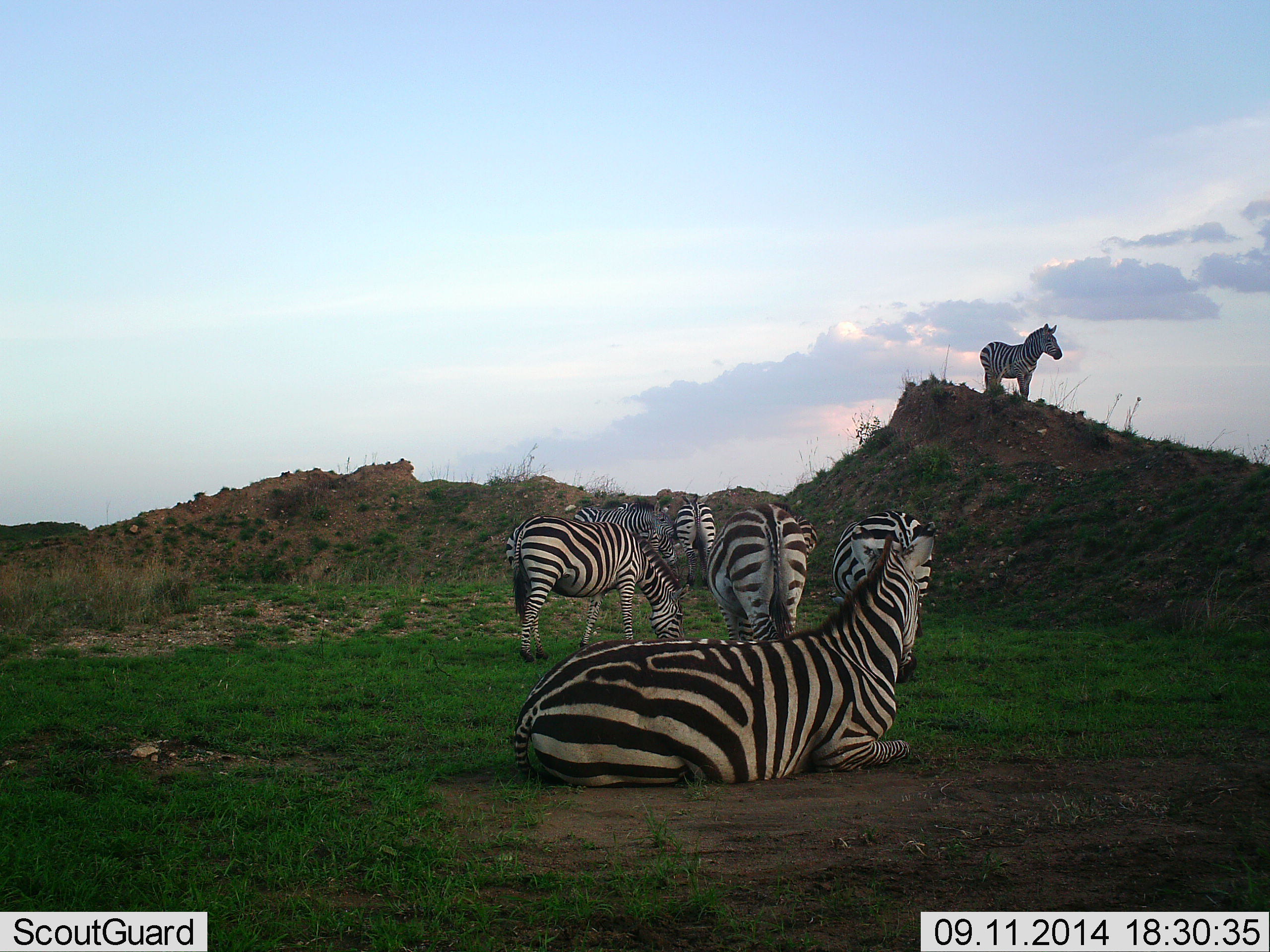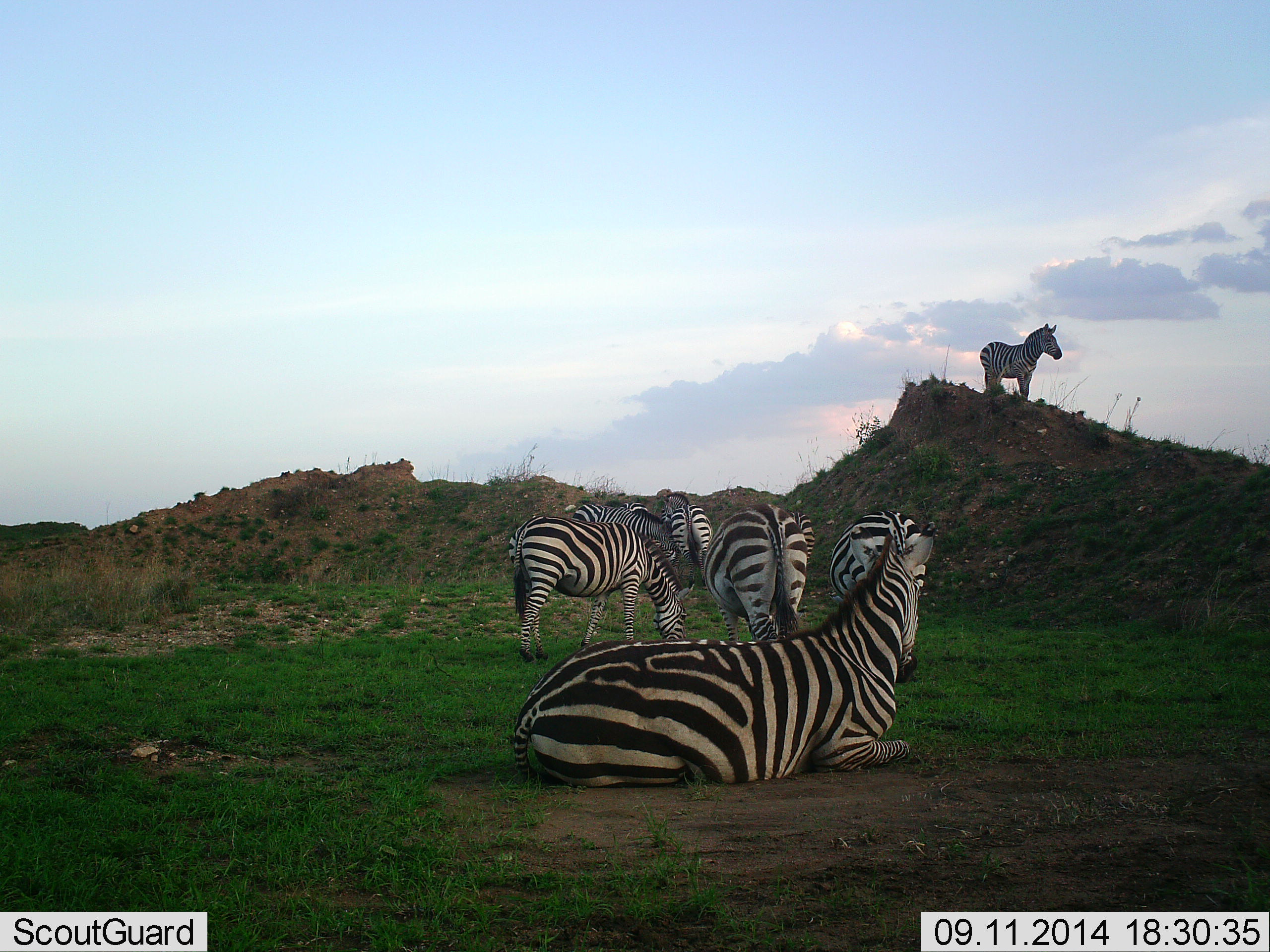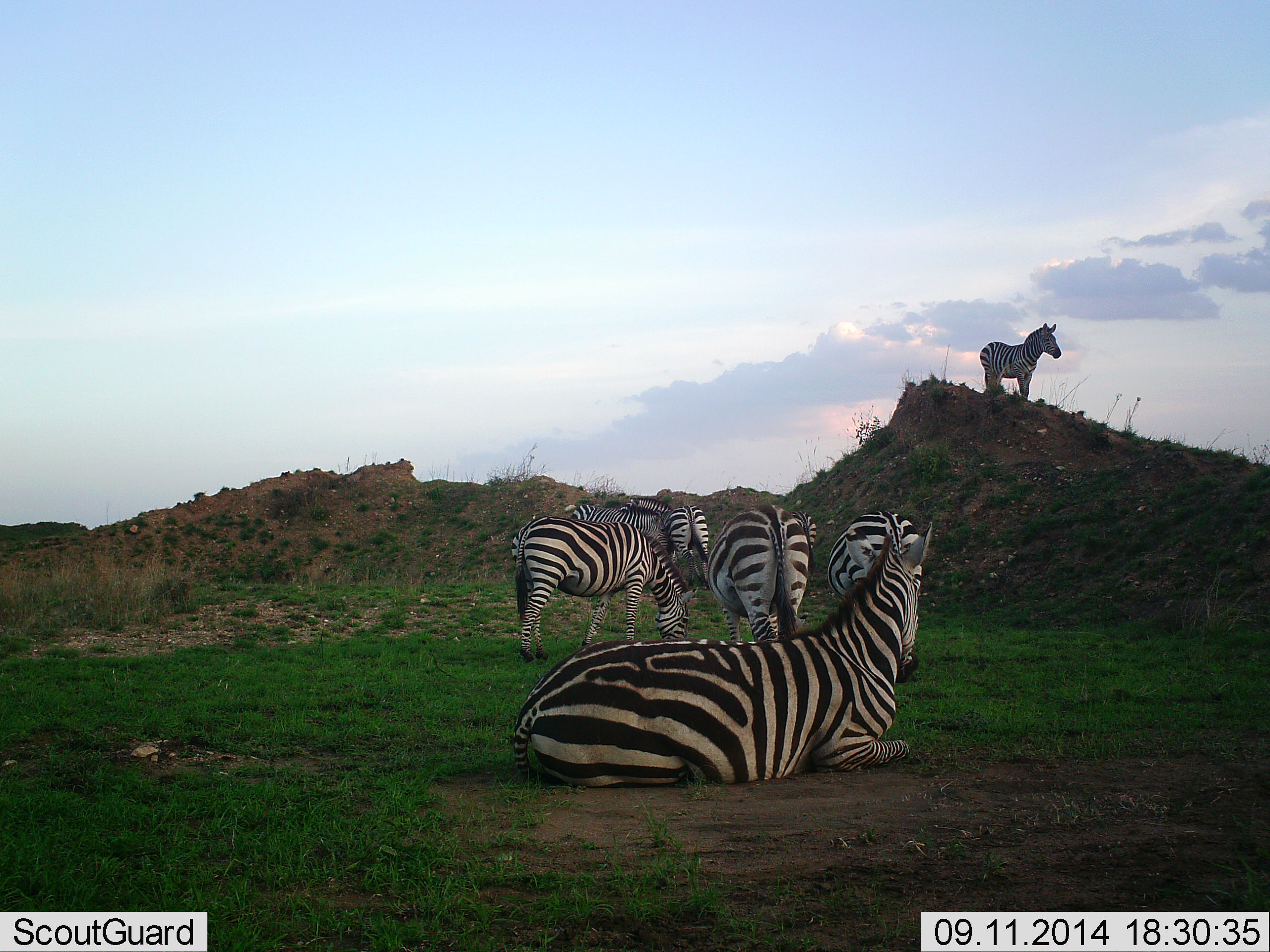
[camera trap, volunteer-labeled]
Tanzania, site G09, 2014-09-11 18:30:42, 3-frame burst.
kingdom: Animalia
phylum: Chordata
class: Mammalia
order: Perissodactyla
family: Equidae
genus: Equus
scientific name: Equus quagga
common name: plains zebra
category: zebra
Zebra (plains zebra) (Equus quagga), count 7. Behavior (volunteer vote fractions): standing 89%, resting 89%, moving 11%, interacting 44%. Young present (vote fraction): 0%. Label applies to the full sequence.